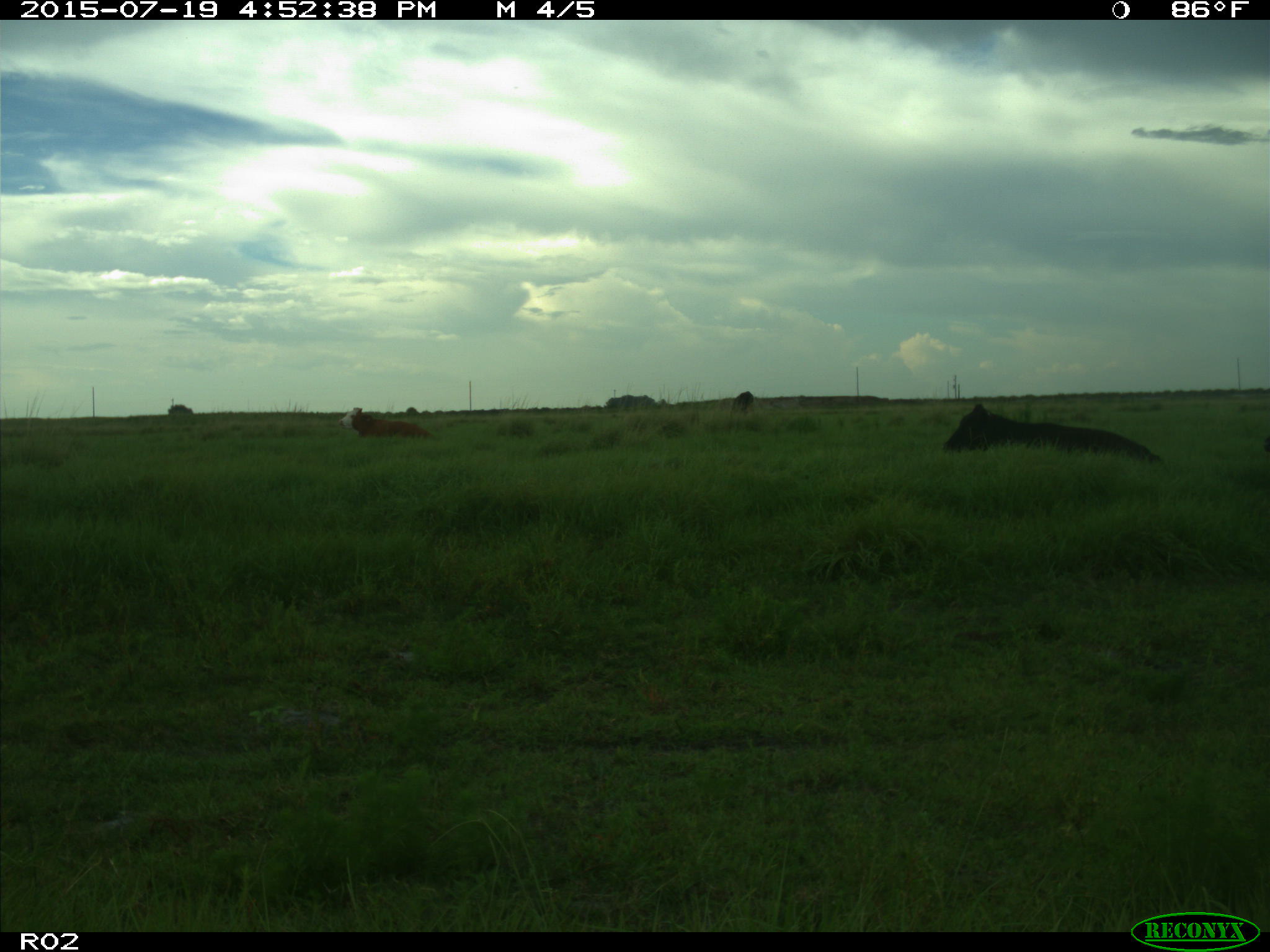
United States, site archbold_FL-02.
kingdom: Animalia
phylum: Chordata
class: Mammalia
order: Artiodactyla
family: Bovidae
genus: Bos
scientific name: Bos taurus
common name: domestic cow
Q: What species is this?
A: Bos taurus (domestic cow).